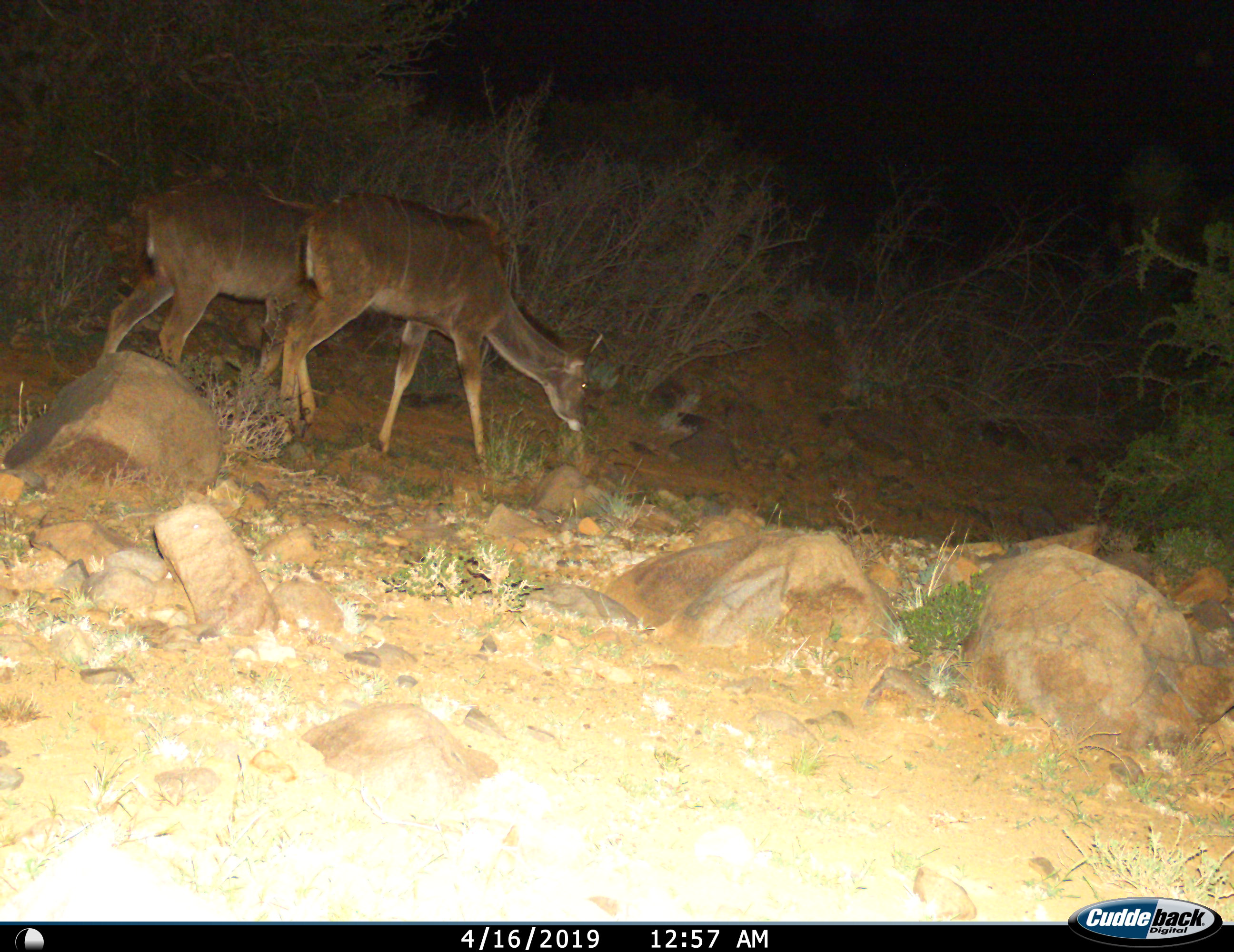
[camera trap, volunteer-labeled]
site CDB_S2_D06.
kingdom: Animalia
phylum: Chordata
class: Mammalia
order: Artiodactyla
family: Bovidae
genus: Tragelaphus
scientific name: Tragelaphus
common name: kudu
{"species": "kudu (Tragelaphus)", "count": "2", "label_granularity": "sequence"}